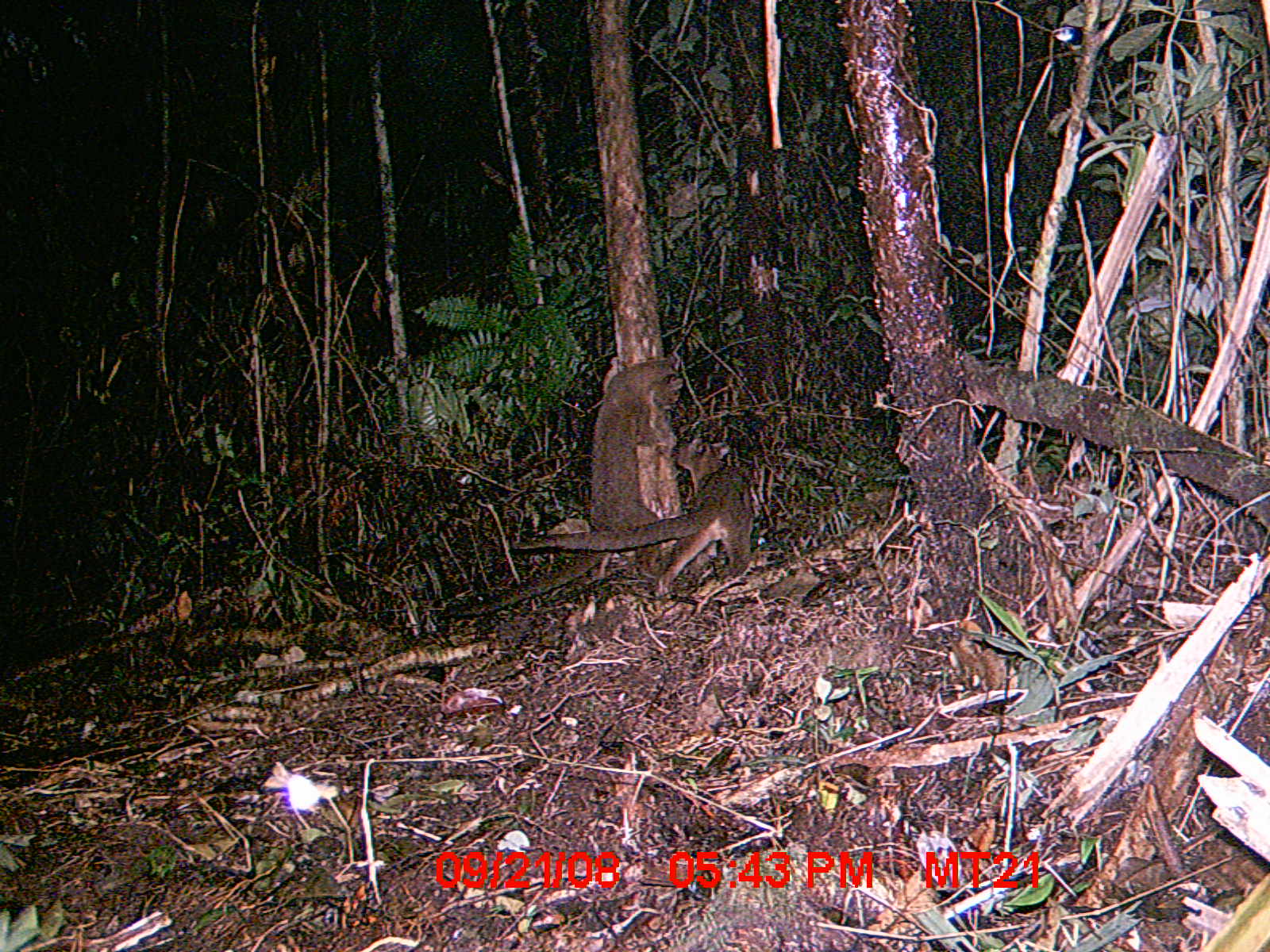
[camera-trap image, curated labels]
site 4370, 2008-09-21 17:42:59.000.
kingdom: Animalia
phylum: Chordata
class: Mammalia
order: Carnivora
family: Eupleridae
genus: Cryptoprocta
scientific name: Cryptoprocta ferox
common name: fossa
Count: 2.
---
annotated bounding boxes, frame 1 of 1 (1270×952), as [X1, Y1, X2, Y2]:
cryptoprocta ferox: [447, 357, 682, 619]; [511, 434, 754, 594]